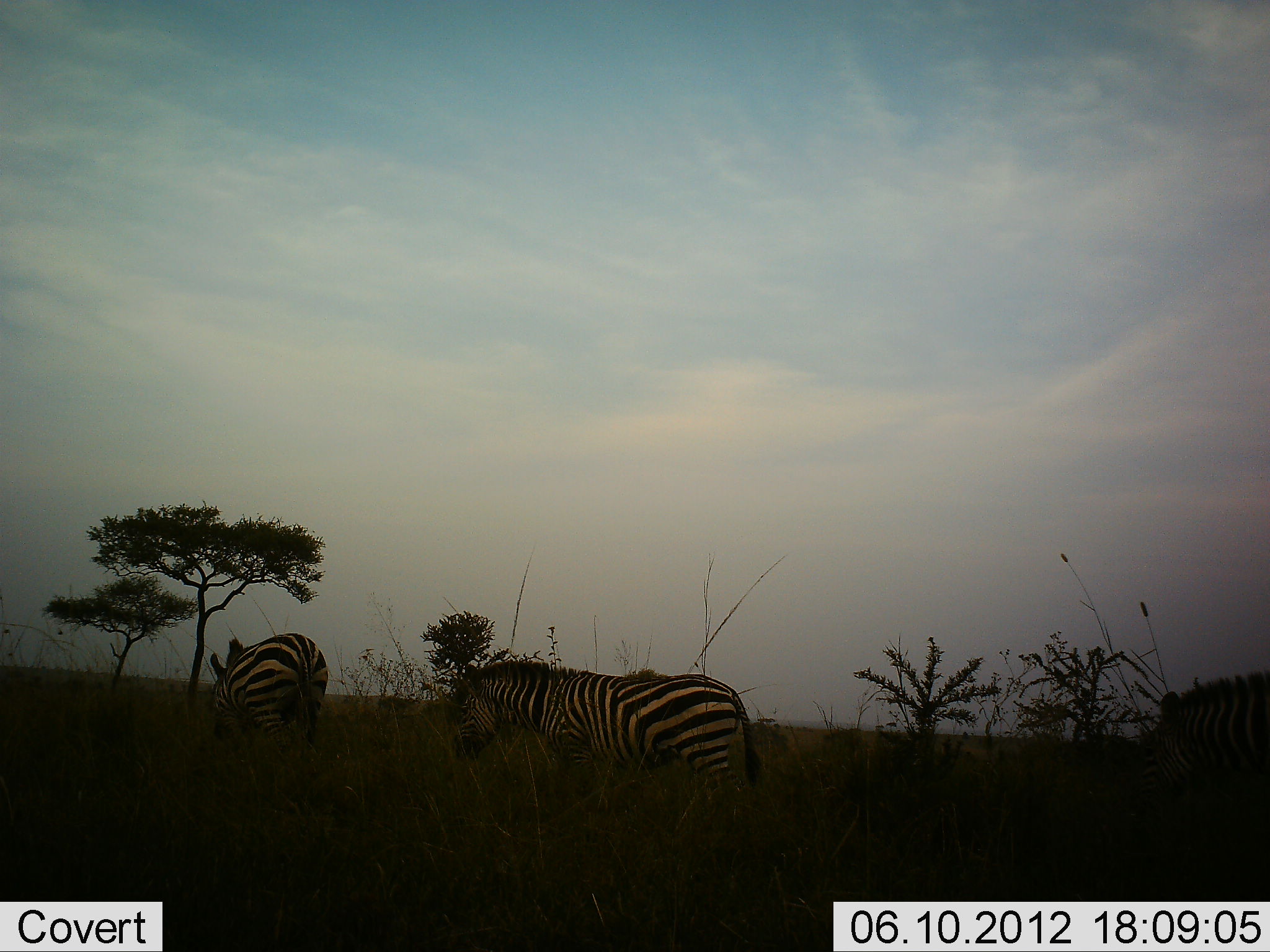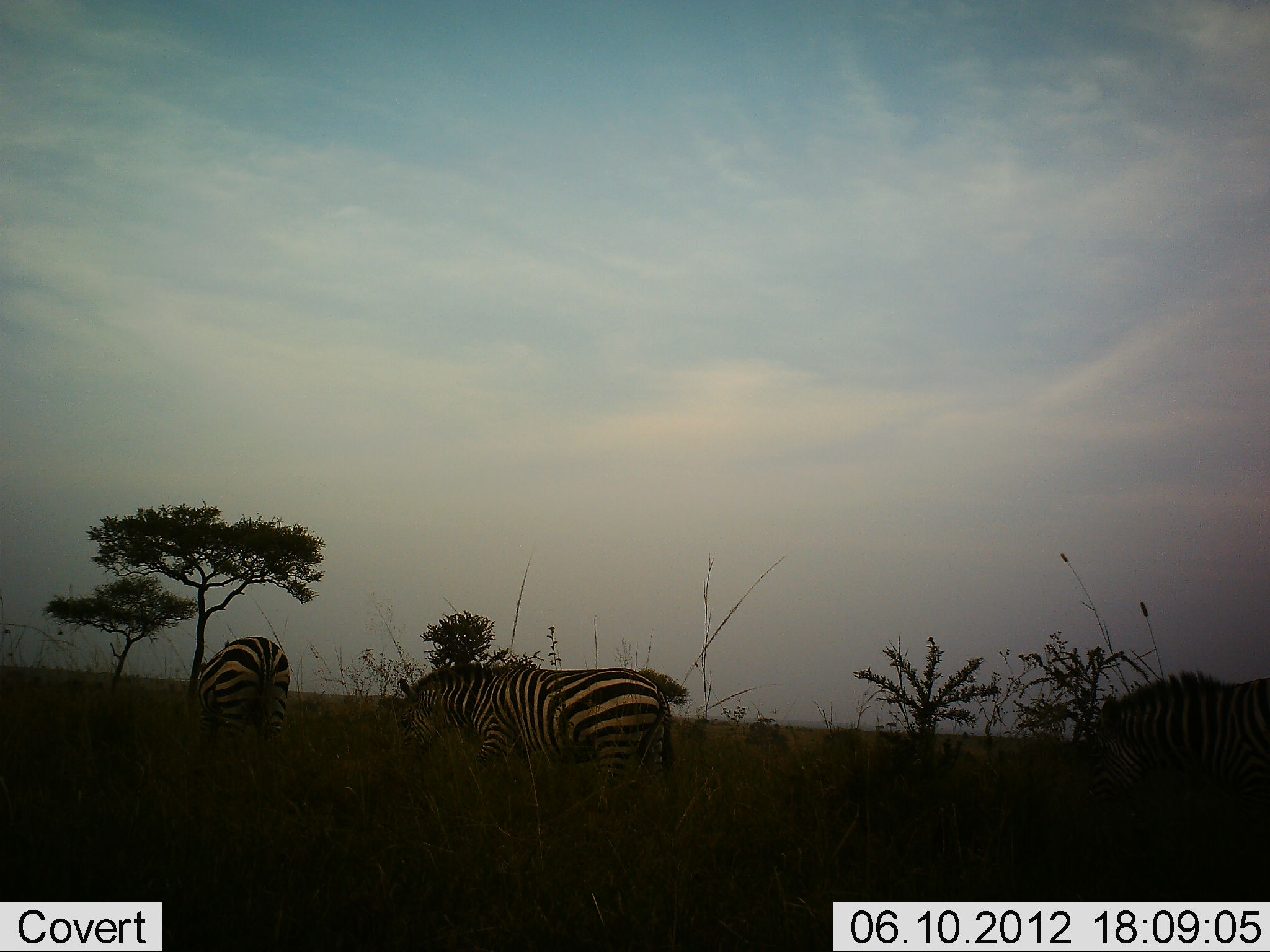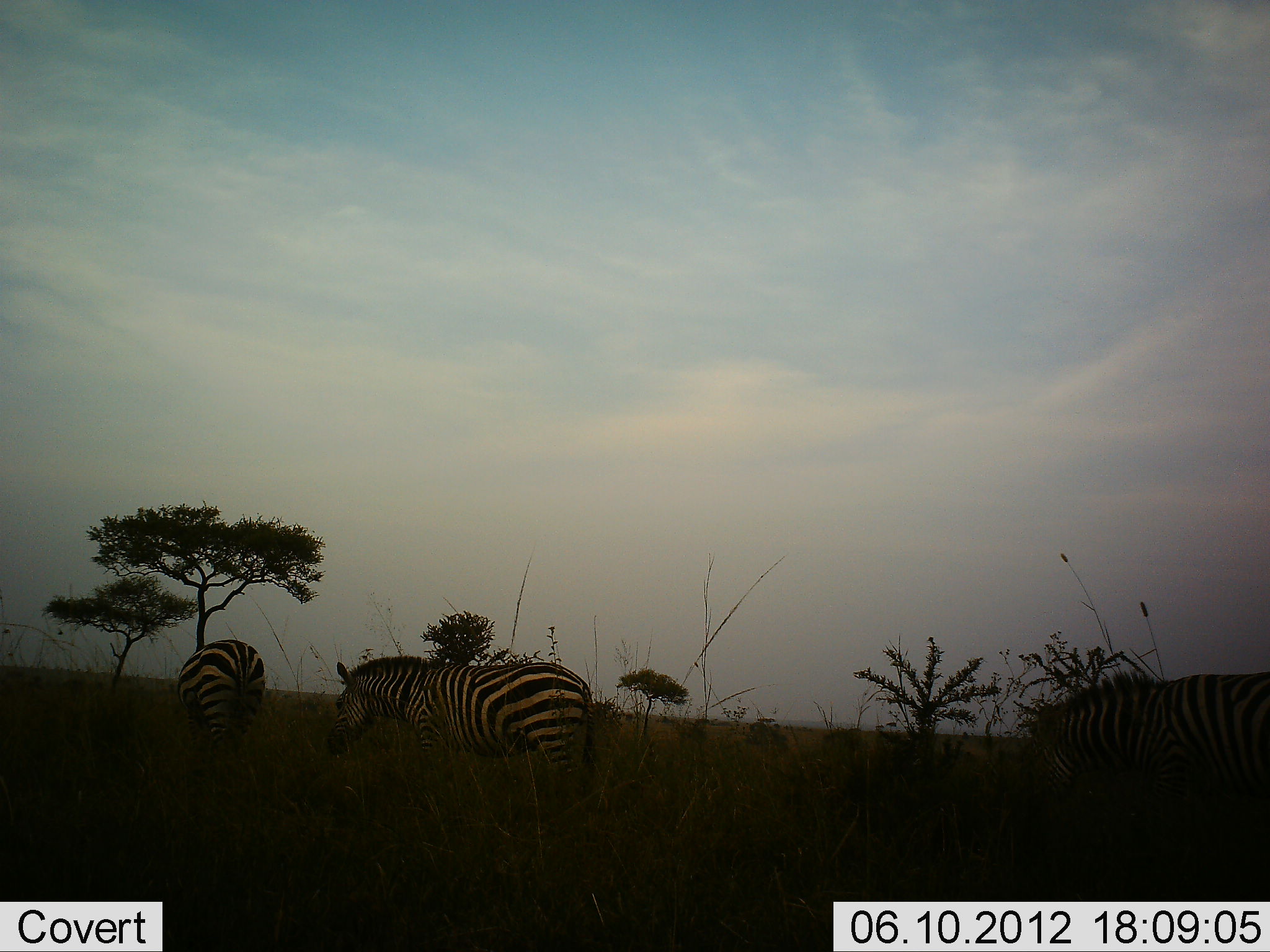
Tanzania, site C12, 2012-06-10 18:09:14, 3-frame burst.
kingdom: Animalia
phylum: Chordata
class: Mammalia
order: Perissodactyla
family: Equidae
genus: Equus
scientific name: Equus quagga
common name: plains zebra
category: zebra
Zebra (plains zebra) (Equus quagga), count 3. Behavior (volunteer vote fractions): standing 20%, resting 0%, moving 80%, interacting 0%. Young present (vote fraction): 0%. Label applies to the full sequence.